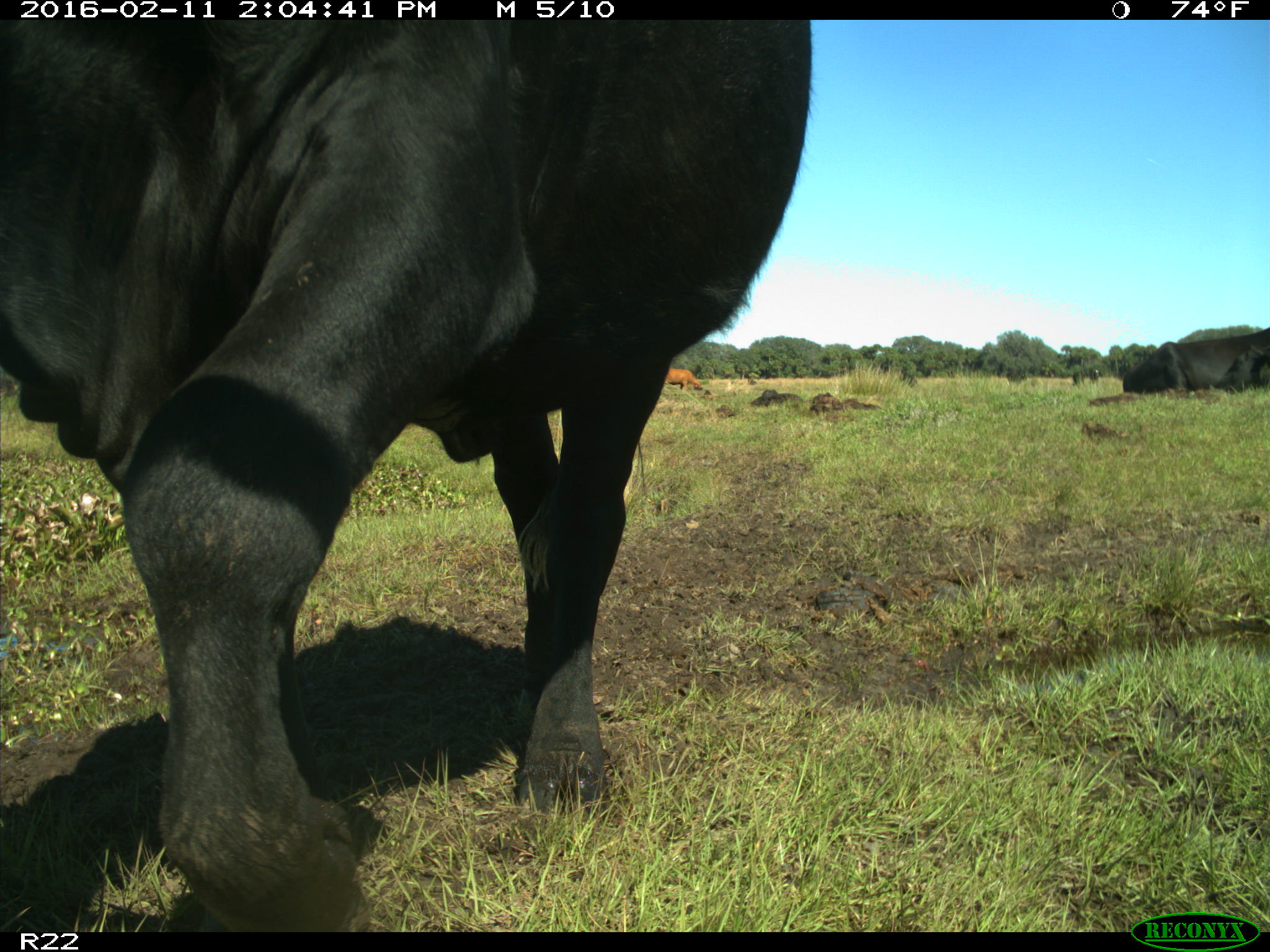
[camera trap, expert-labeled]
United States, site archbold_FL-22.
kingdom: Animalia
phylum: Chordata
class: Mammalia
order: Artiodactyla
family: Bovidae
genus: Bos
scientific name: Bos taurus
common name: domestic cow